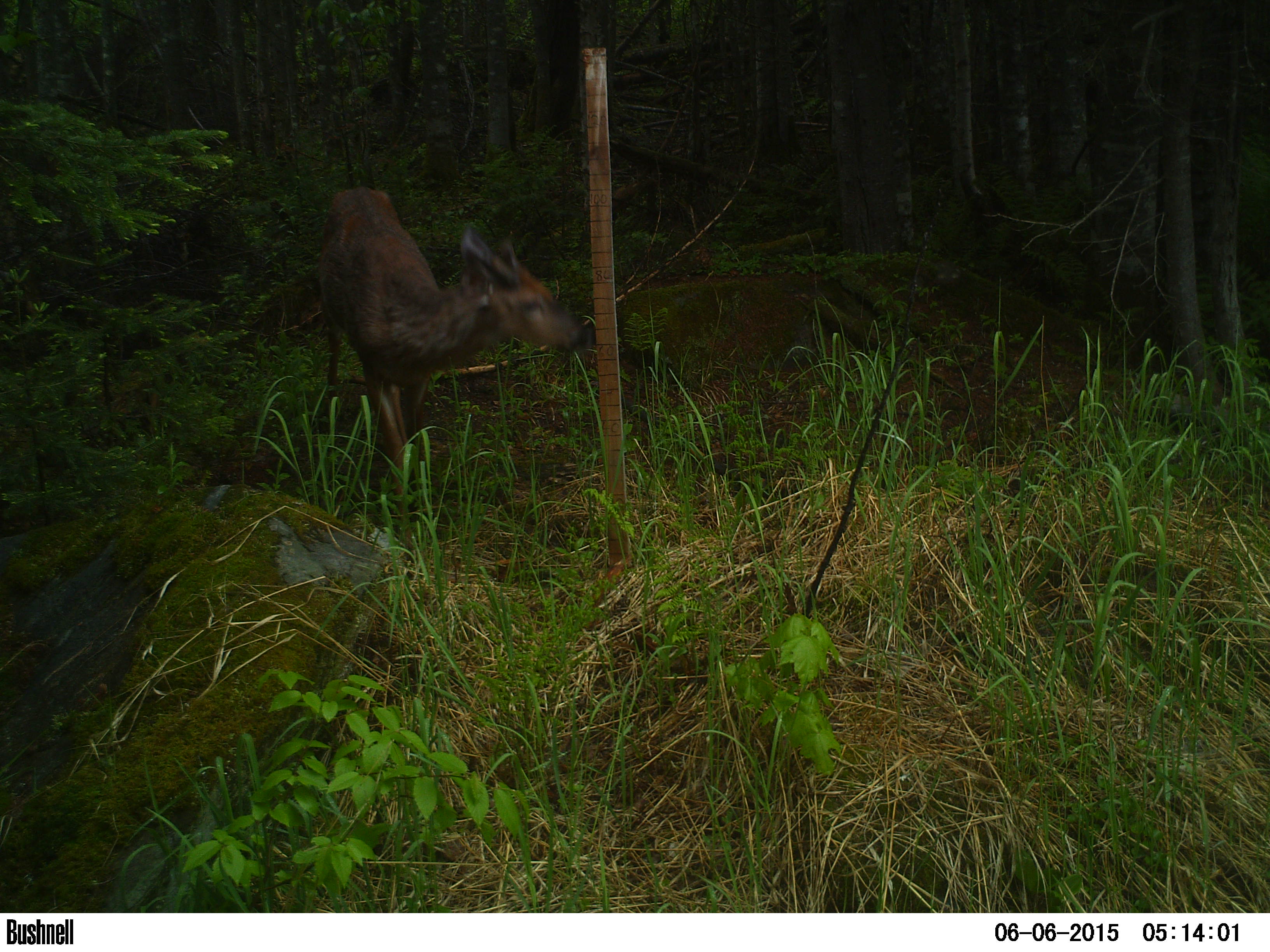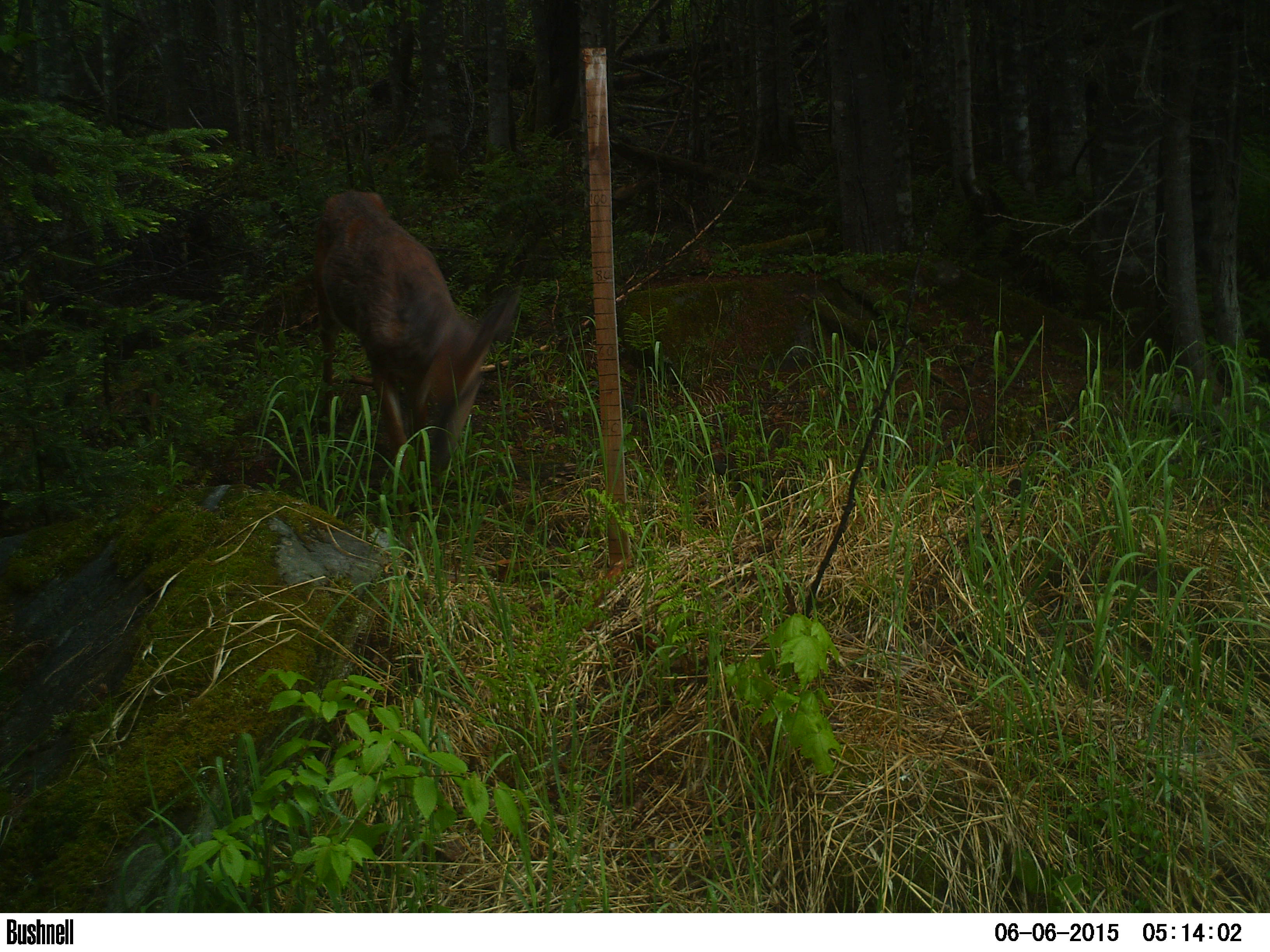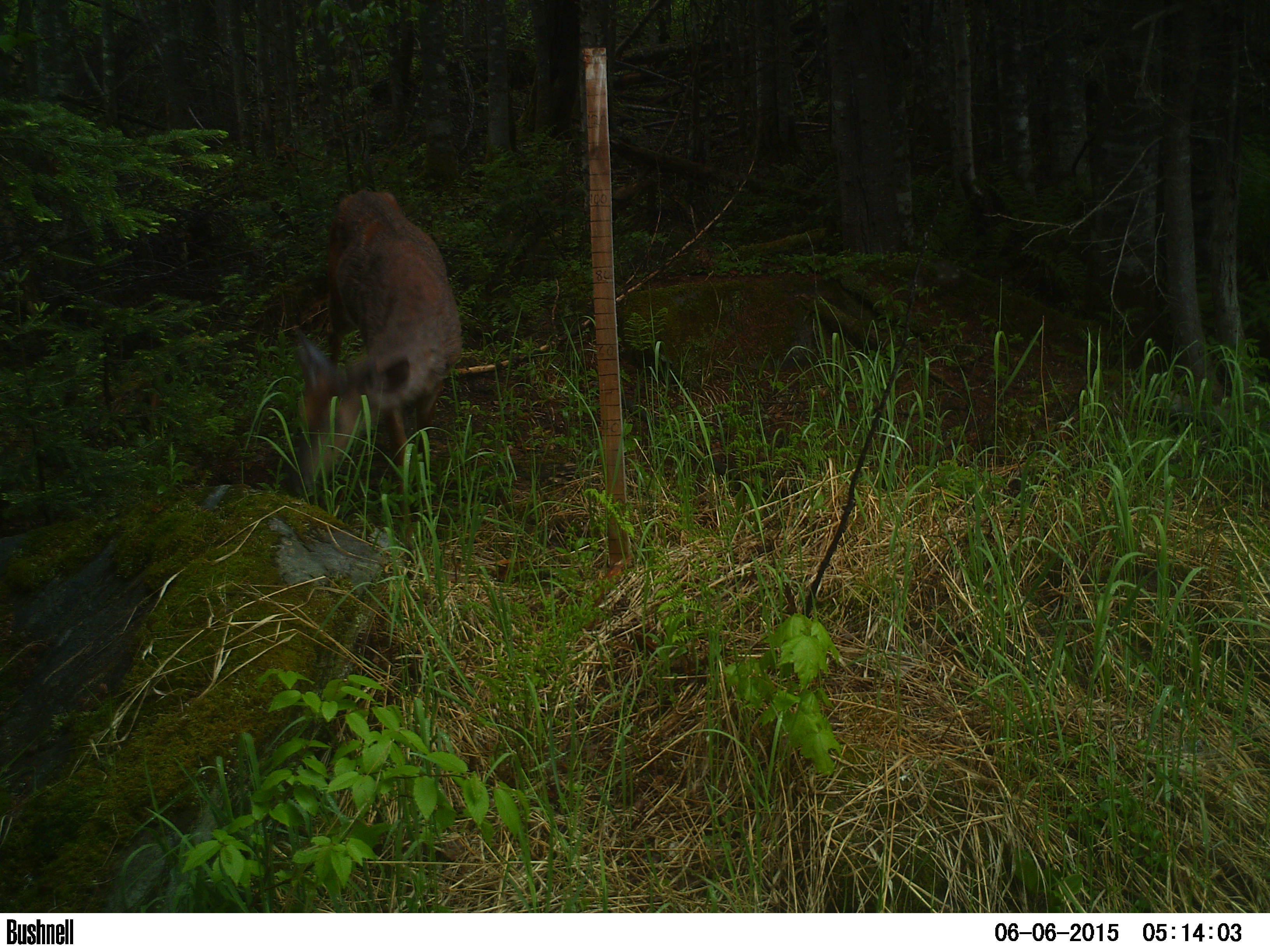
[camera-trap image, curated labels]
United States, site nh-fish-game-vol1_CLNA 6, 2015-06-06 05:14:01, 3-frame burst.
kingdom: Animalia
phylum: Chordata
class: Mammalia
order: Artiodactyla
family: Cervidae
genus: Odocoileus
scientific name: Odocoileus virginianus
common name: white-tailed deer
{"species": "white-tailed deer (Odocoileus virginianus)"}